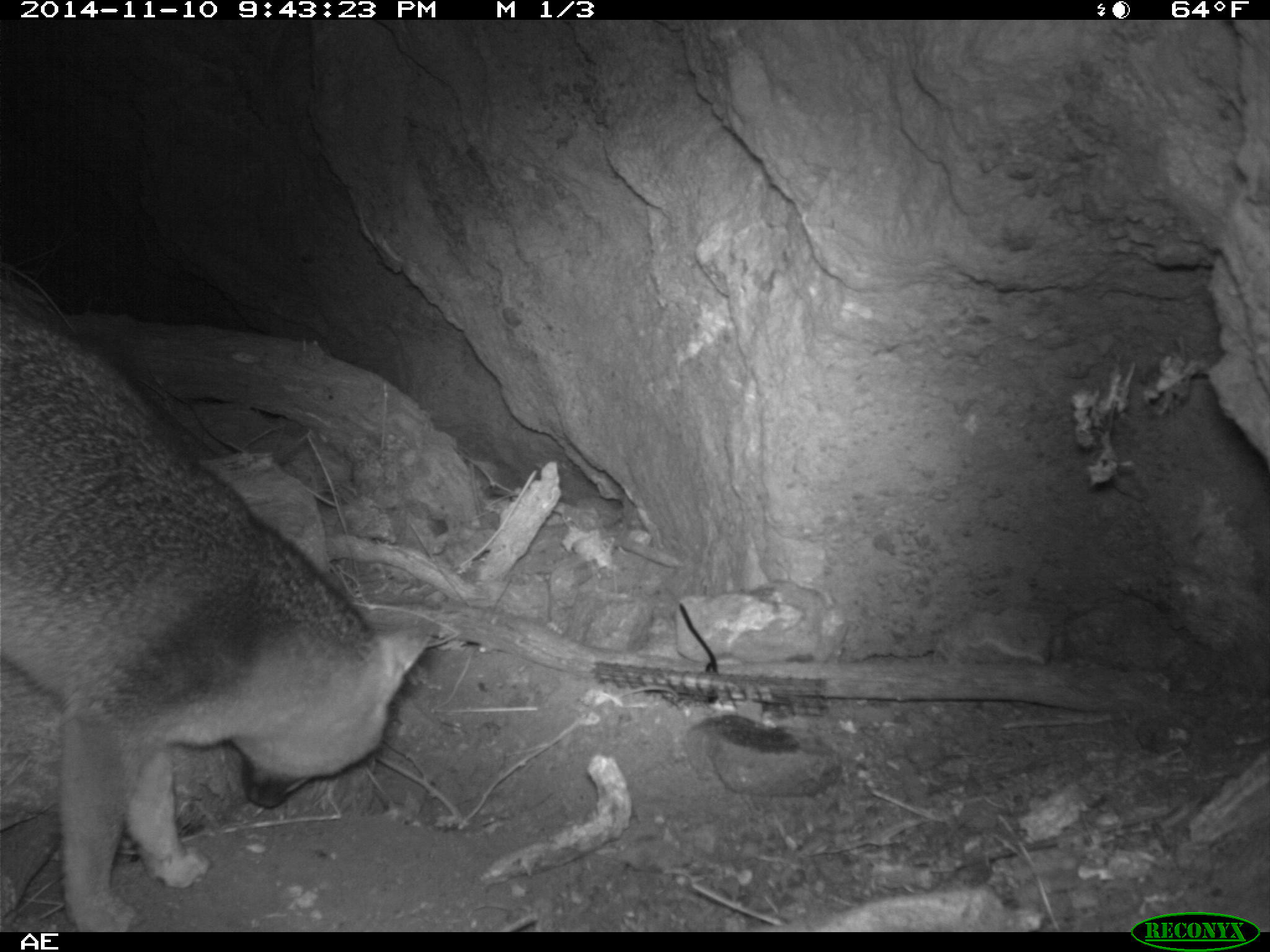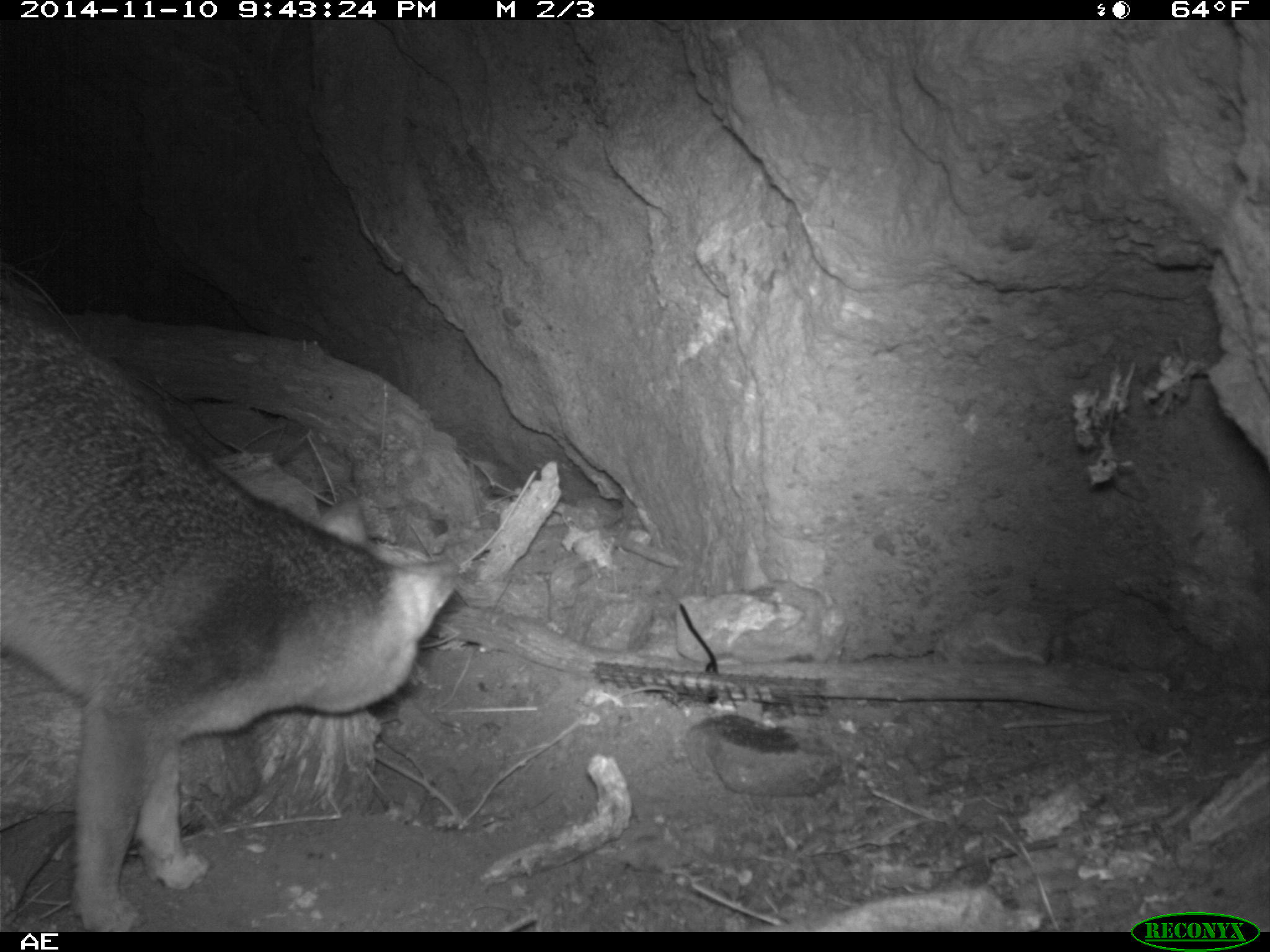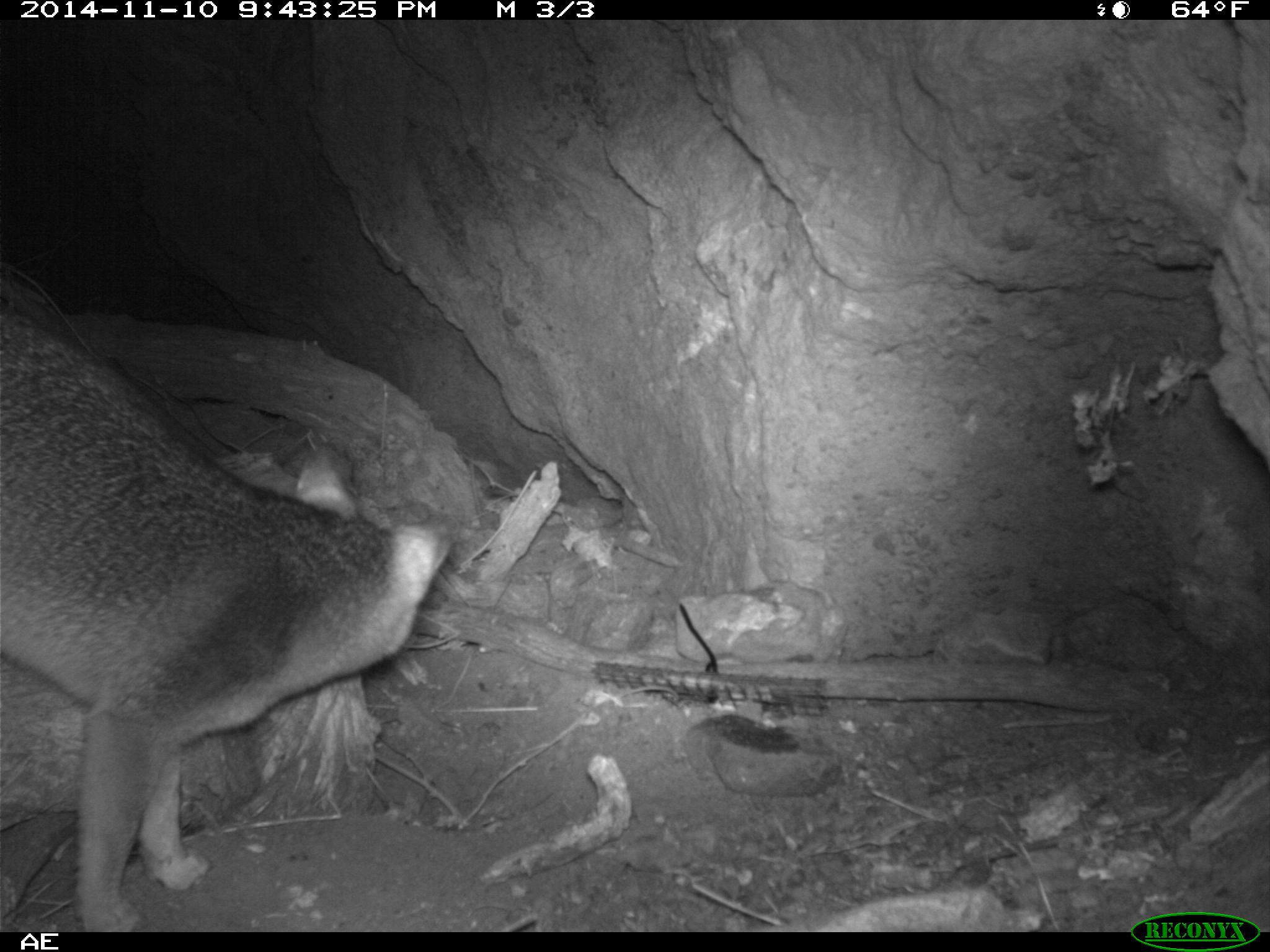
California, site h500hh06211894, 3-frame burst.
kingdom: Animalia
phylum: Chordata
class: Mammalia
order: Carnivora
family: Canidae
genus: Urocyon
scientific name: Urocyon littoralis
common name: island fox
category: fox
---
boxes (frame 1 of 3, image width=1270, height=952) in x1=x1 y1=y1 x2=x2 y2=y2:
fox: x1=0 y1=263 x2=436 y2=932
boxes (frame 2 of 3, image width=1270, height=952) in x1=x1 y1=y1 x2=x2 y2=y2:
fox: x1=0 y1=283 x2=479 y2=930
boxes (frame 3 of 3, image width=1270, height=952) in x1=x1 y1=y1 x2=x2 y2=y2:
fox: x1=0 y1=304 x2=455 y2=928